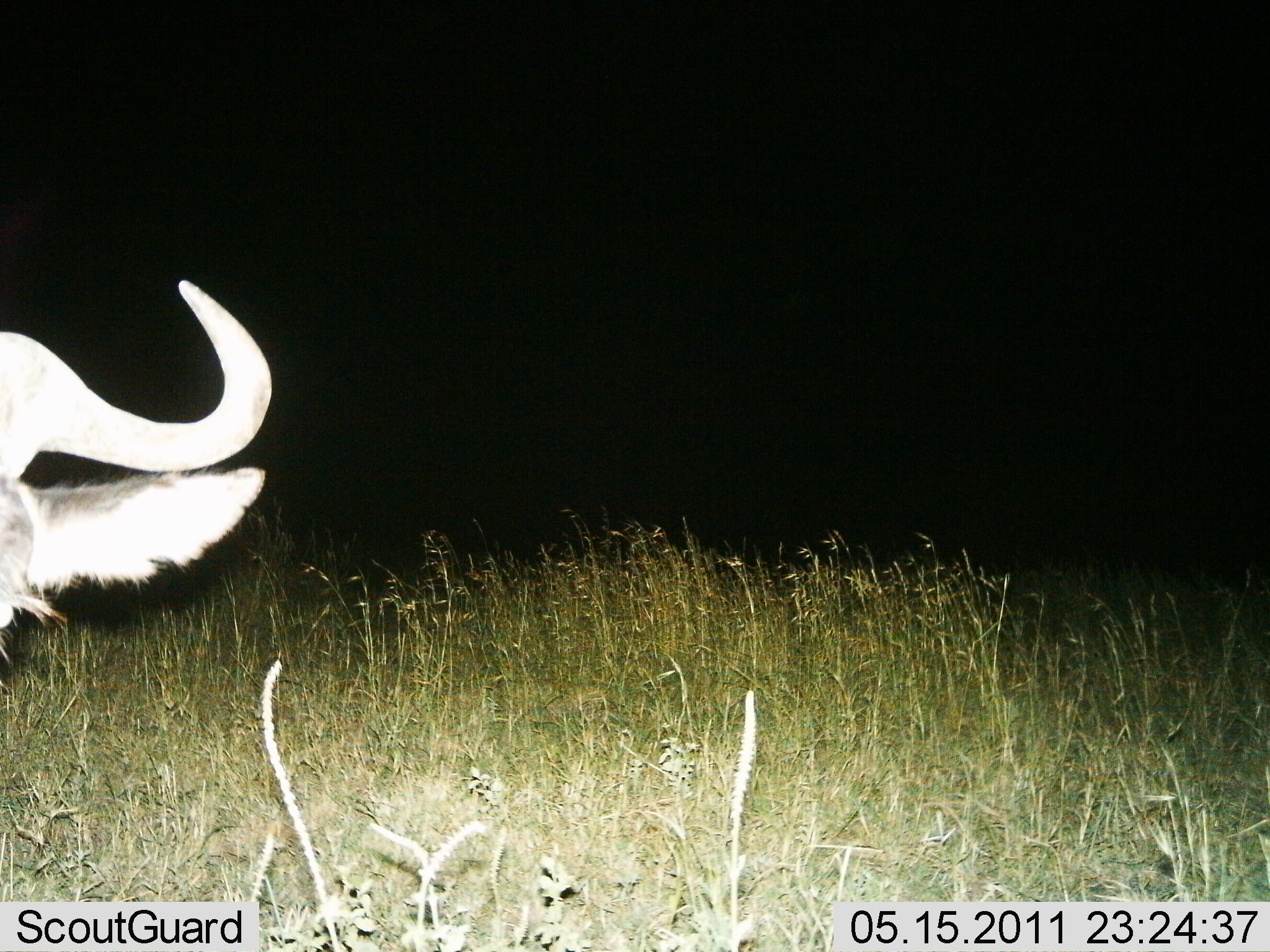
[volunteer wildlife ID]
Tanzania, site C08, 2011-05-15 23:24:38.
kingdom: Animalia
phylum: Chordata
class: Mammalia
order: Artiodactyla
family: Bovidae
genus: Connochaetes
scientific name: Connochaetes taurinus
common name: blue wildebeest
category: wildebeest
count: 1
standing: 75%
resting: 8%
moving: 25%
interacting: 8%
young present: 0%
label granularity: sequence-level